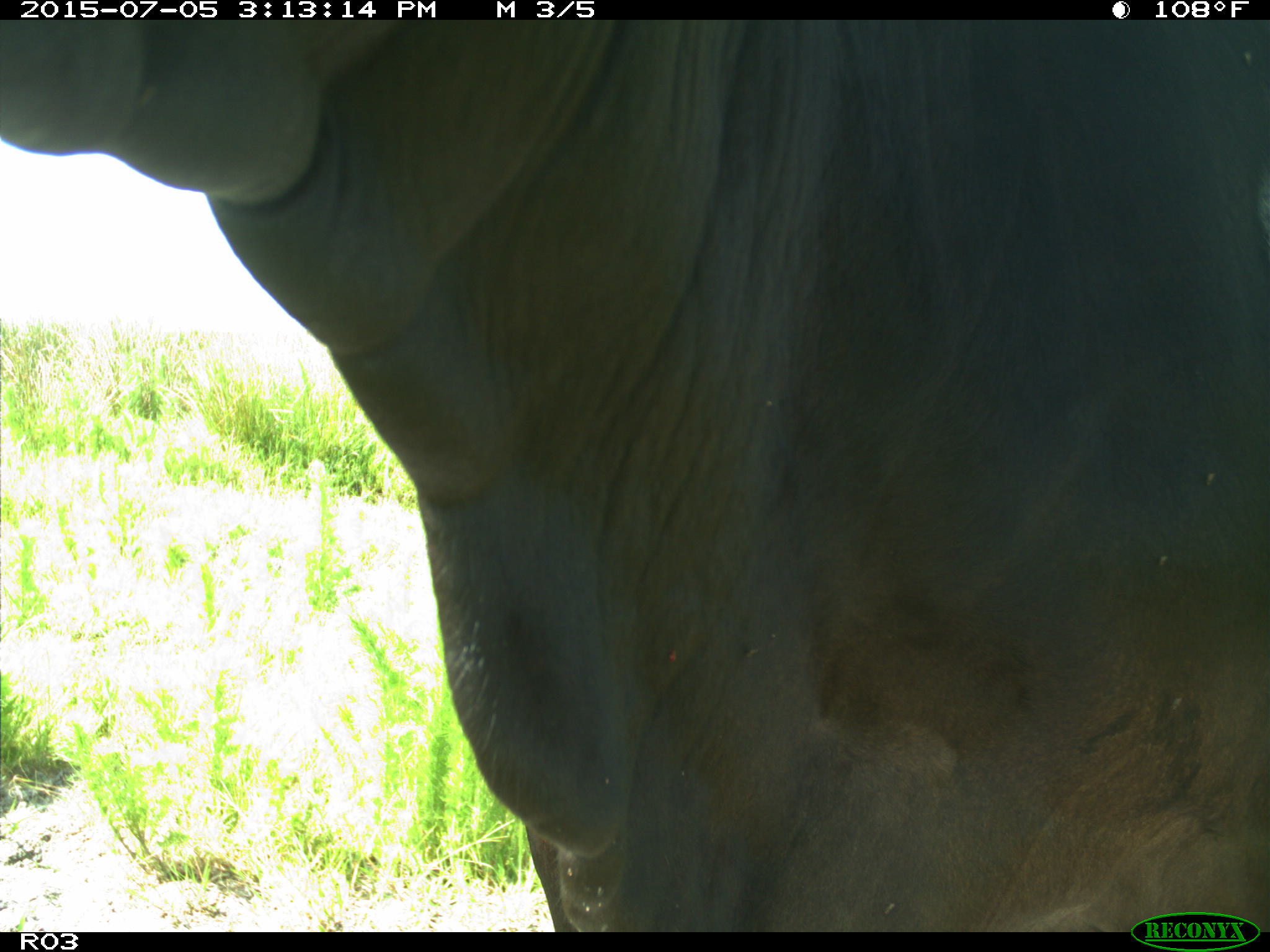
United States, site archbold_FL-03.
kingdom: Animalia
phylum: Chordata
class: Mammalia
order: Artiodactyla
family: Bovidae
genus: Bos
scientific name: Bos taurus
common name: domestic cow